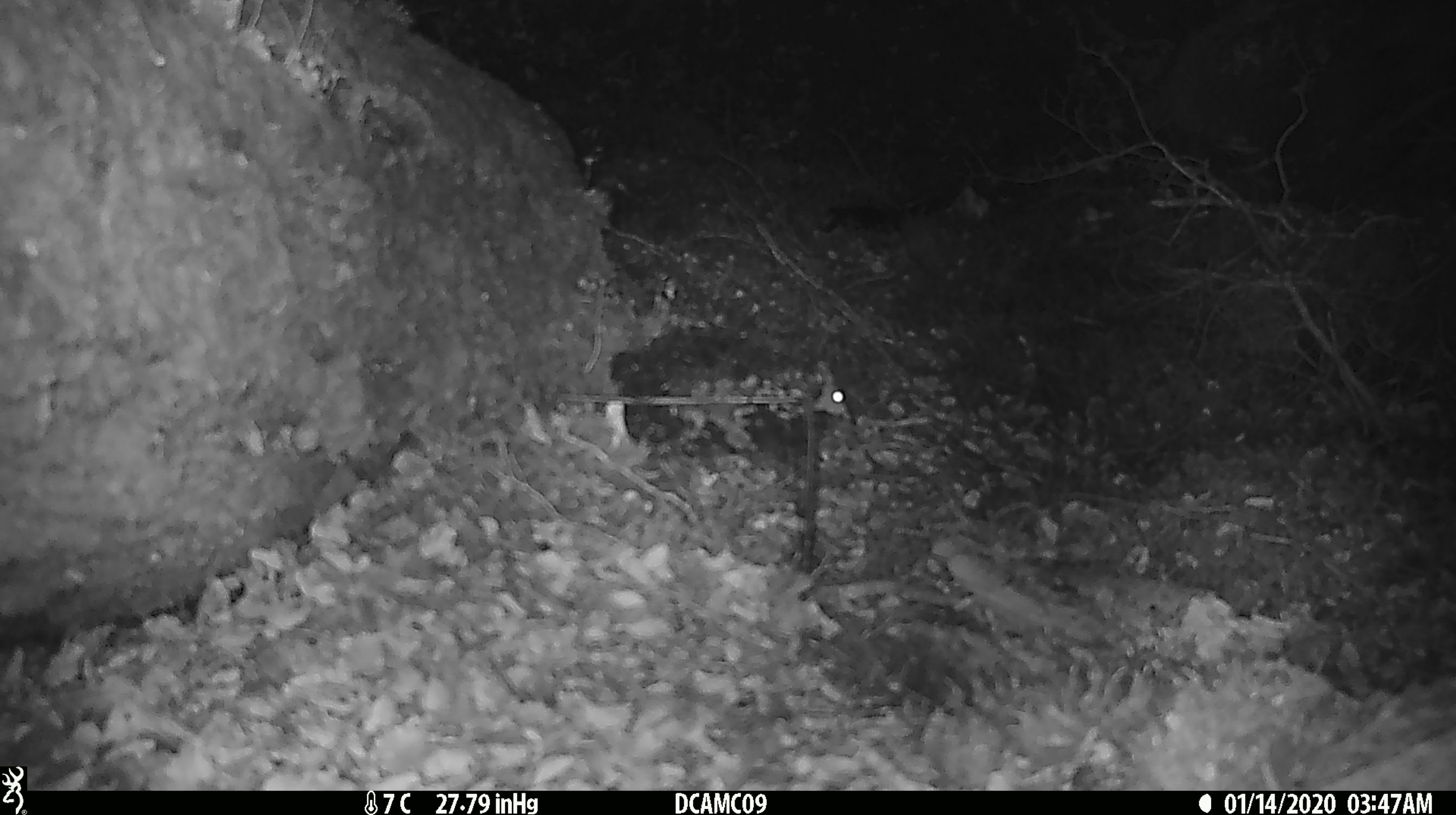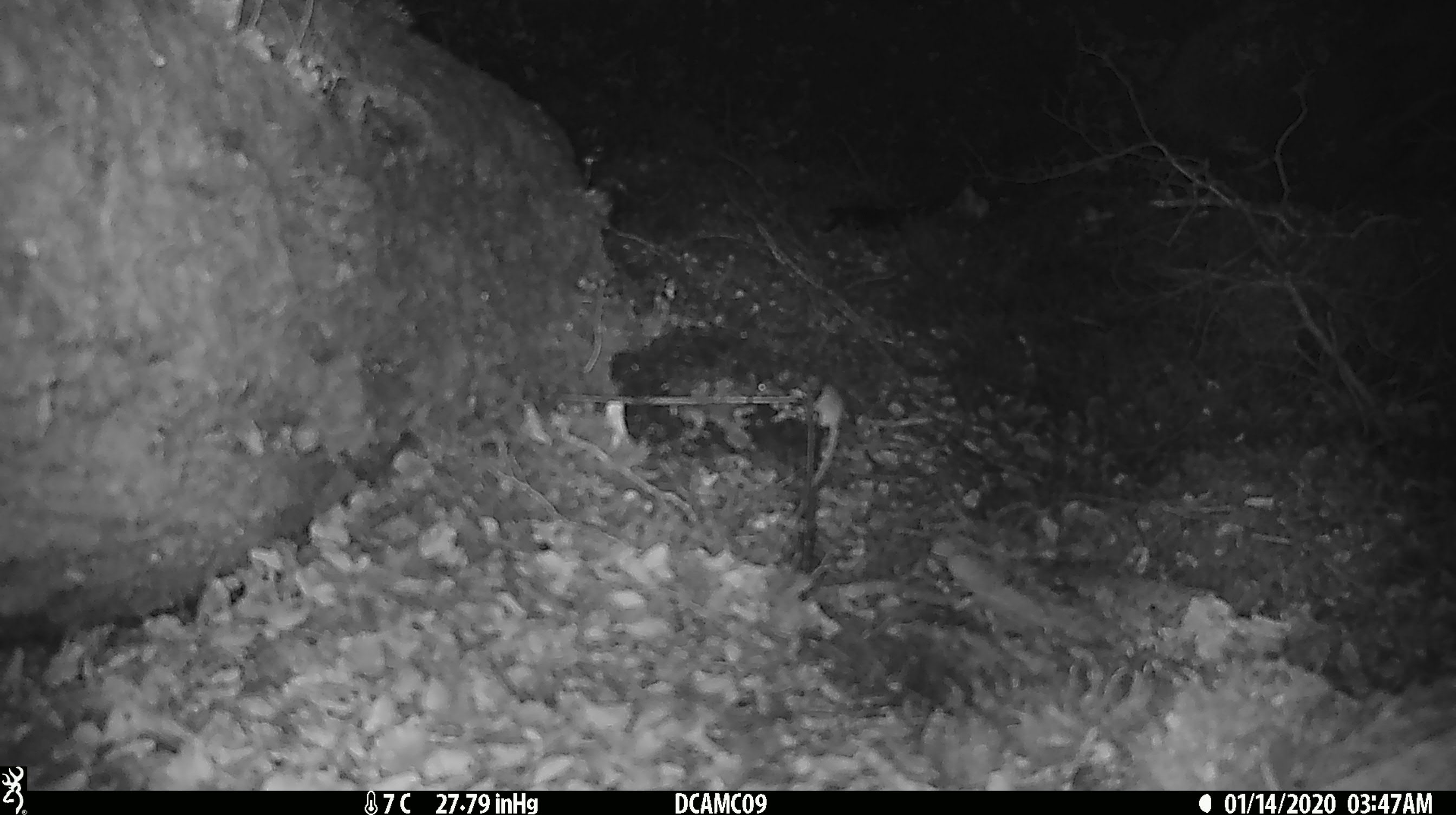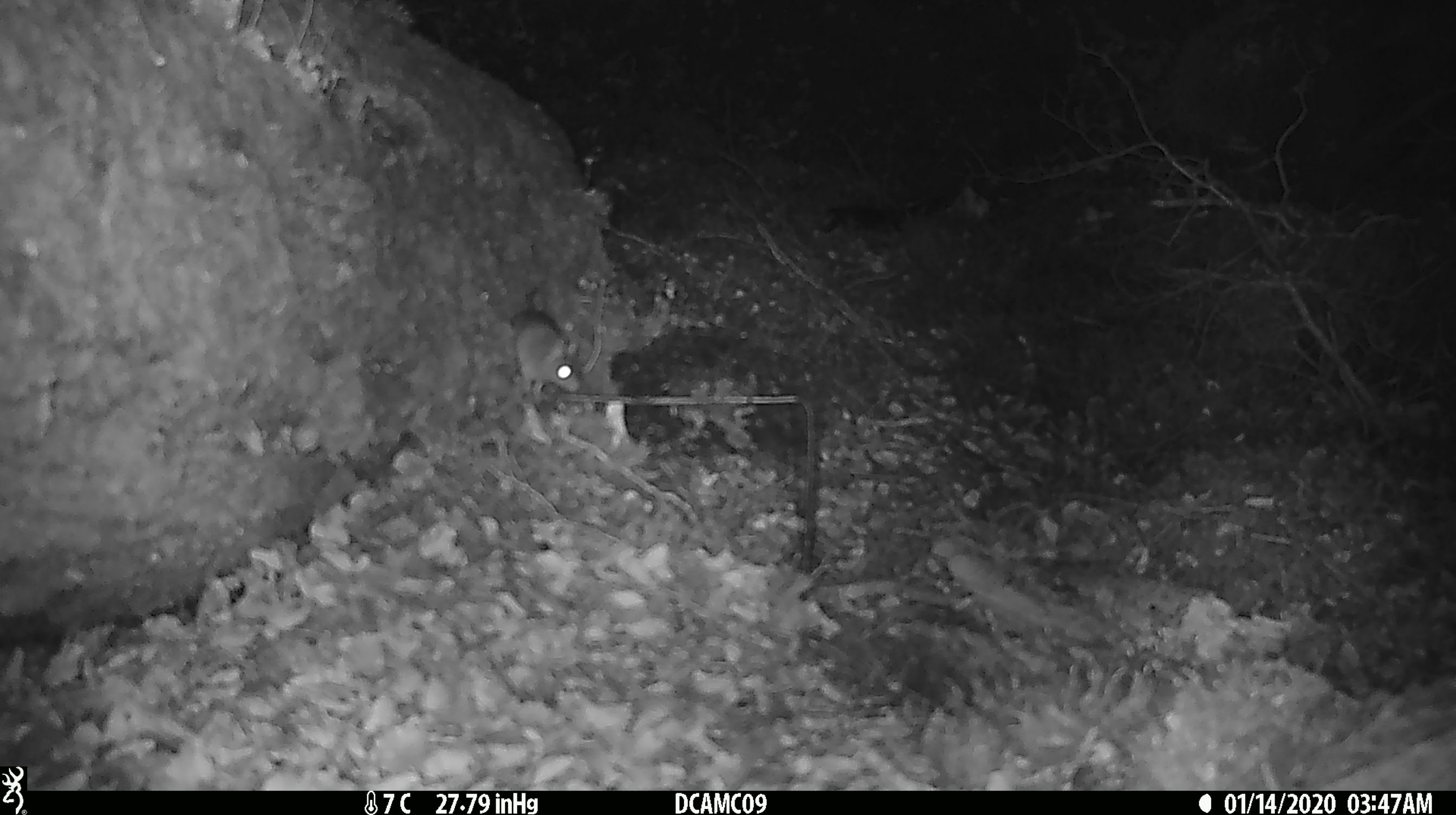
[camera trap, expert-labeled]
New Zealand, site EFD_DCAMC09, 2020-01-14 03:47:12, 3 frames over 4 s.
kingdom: Animalia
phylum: Chordata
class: Mammalia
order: Rodentia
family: Muridae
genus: Mus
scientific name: Mus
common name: mouse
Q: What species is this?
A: Mouse (Mus).